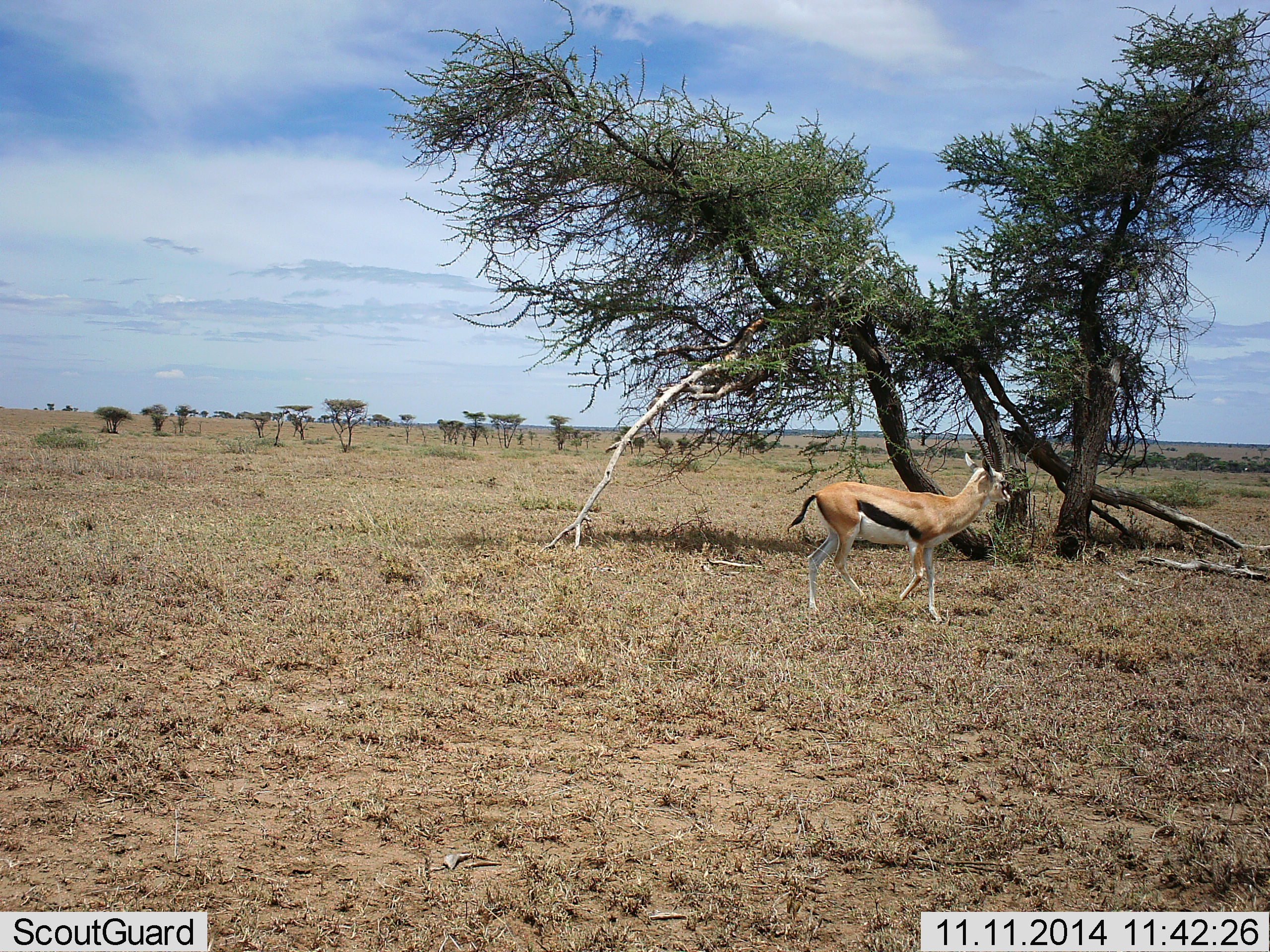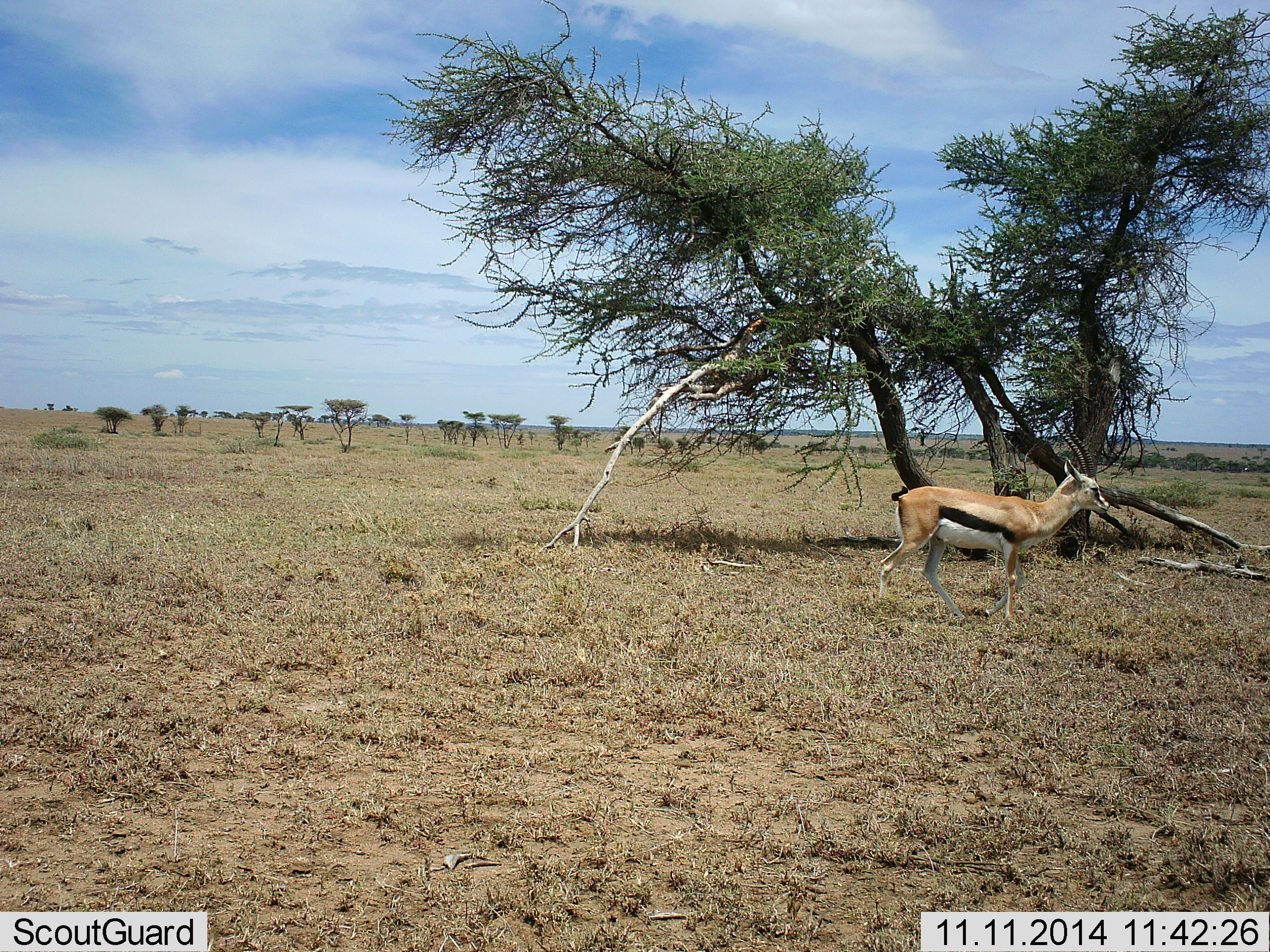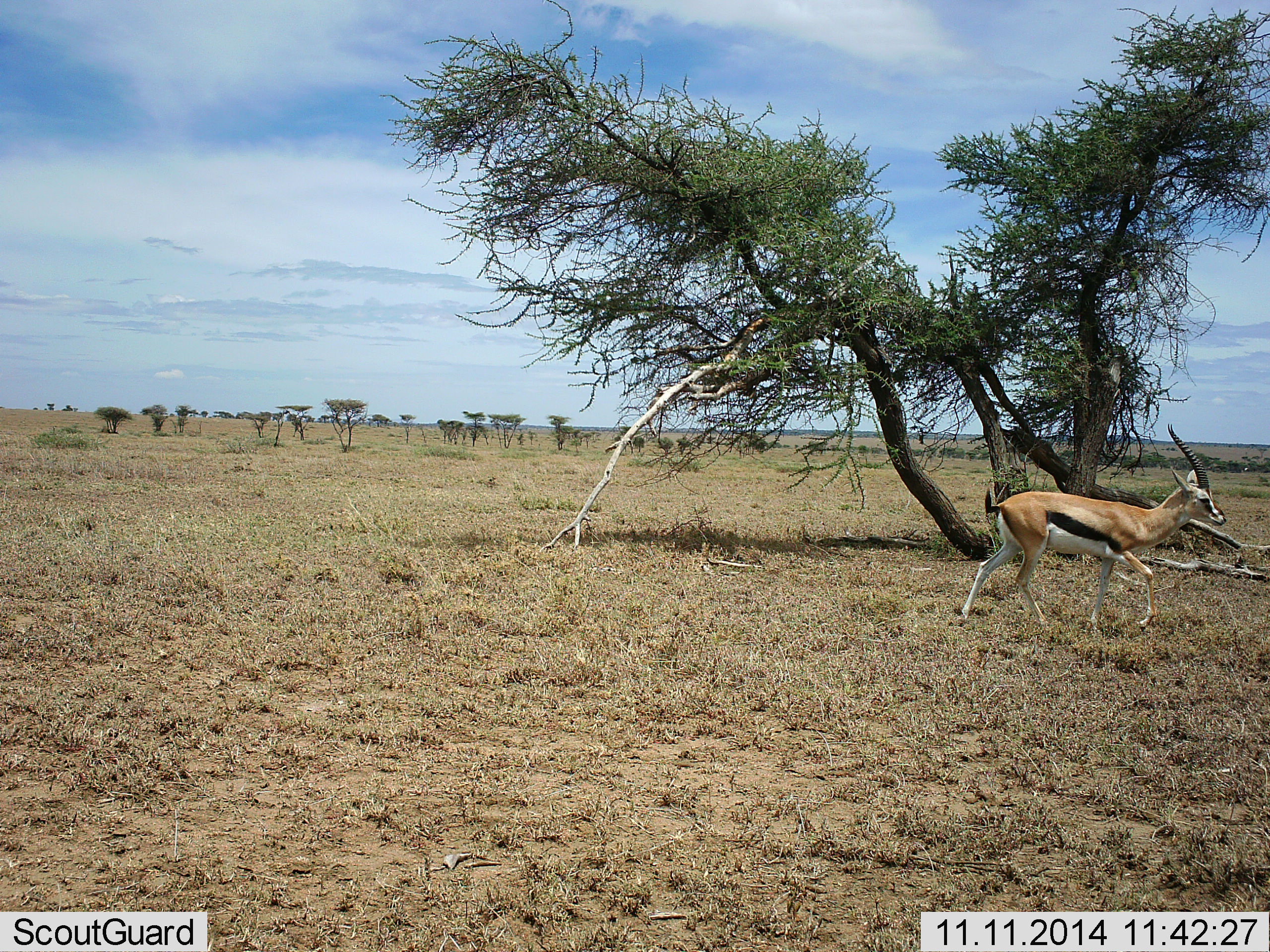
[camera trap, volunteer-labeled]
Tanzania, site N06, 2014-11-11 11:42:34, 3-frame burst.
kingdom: Animalia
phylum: Chordata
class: Mammalia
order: Artiodactyla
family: Bovidae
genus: Eudorcas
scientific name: Eudorcas thomsonii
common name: thomson's gazelle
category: gazellethomsons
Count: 1.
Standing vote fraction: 20%.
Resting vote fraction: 0%.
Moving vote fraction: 90%.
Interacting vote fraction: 0%.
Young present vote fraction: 0%.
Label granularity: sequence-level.